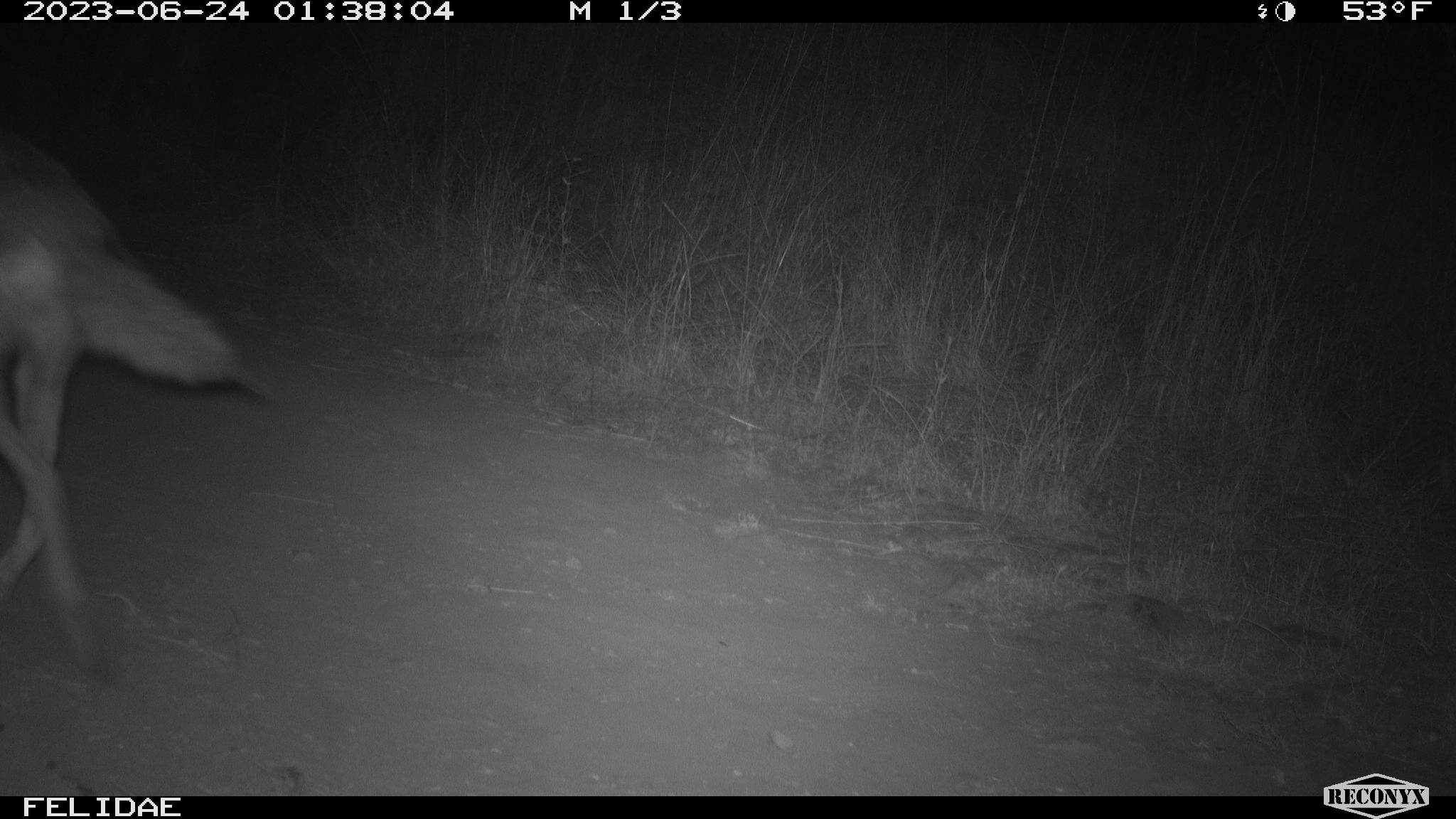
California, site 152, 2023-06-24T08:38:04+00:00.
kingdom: Animalia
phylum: Chordata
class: Mammalia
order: Carnivora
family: Canidae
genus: Canis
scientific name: Canis latrans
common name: coyote